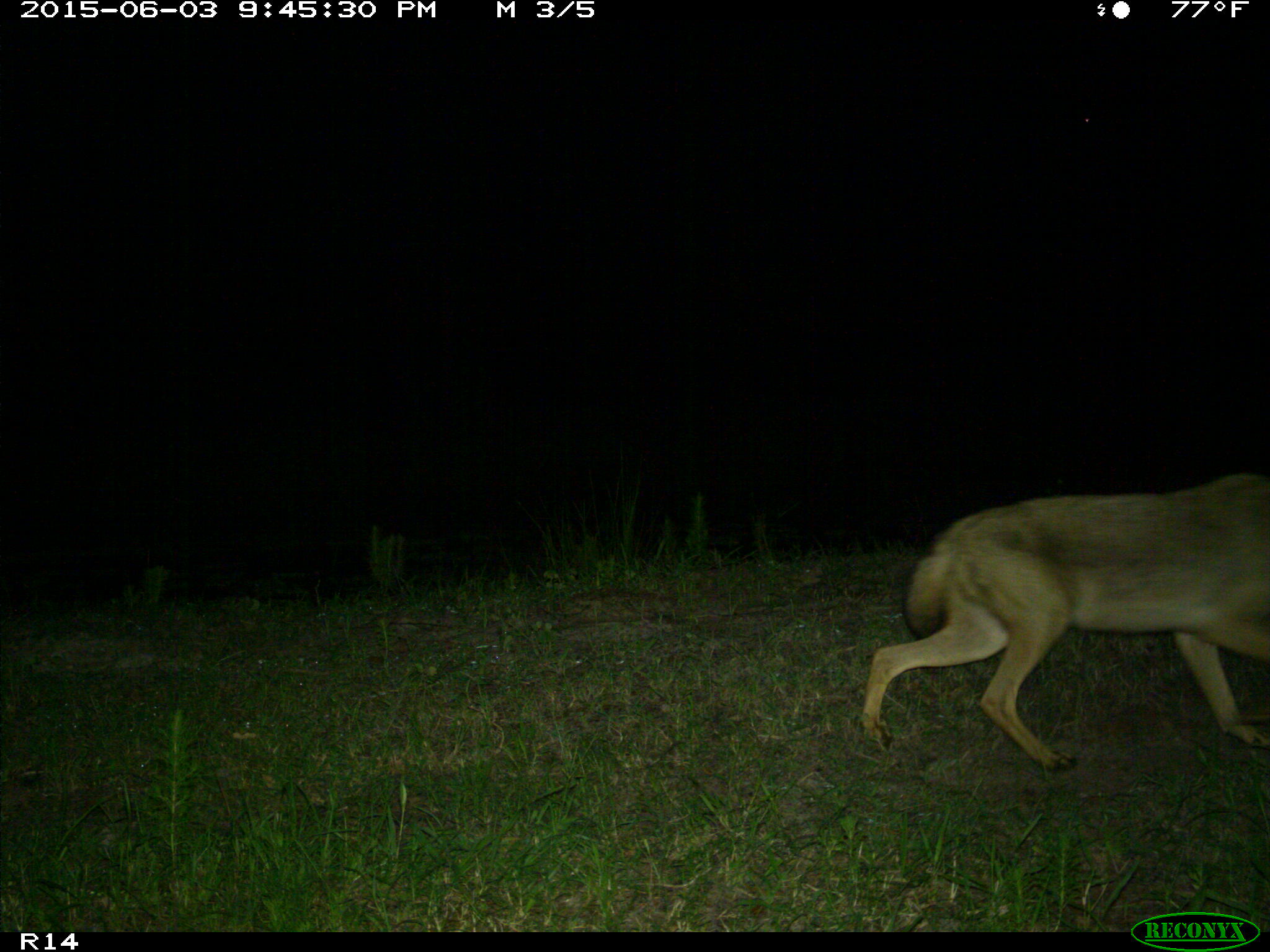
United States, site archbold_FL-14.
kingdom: Animalia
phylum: Chordata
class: Mammalia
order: Carnivora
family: Canidae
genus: Canis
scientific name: Canis latrans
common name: coyote